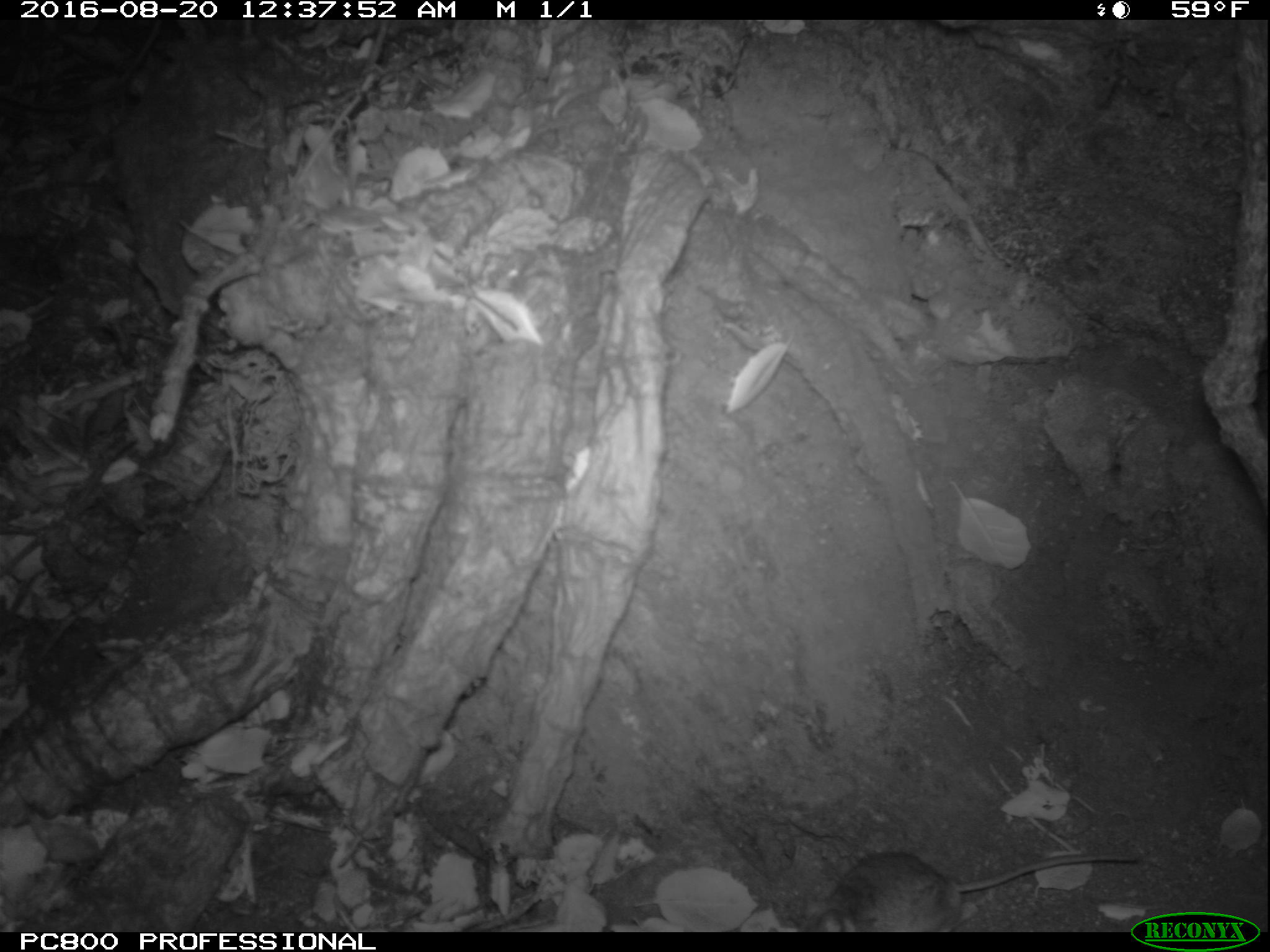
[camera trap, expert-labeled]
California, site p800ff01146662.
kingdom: Animalia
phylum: Chordata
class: Mammalia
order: Rodentia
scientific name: Rodentia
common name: rodent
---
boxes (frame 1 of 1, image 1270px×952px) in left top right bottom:
rodent: 812 849 1138 932